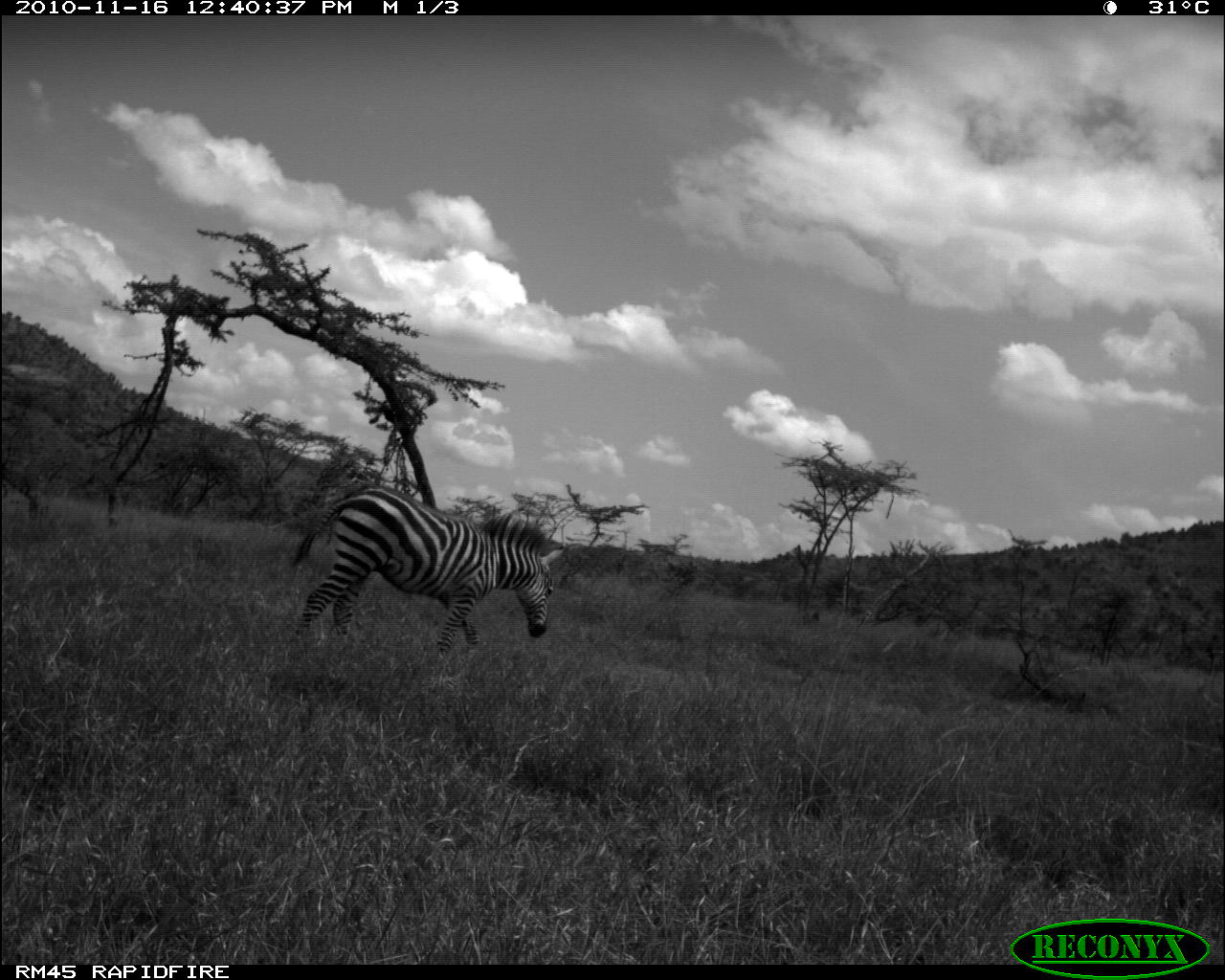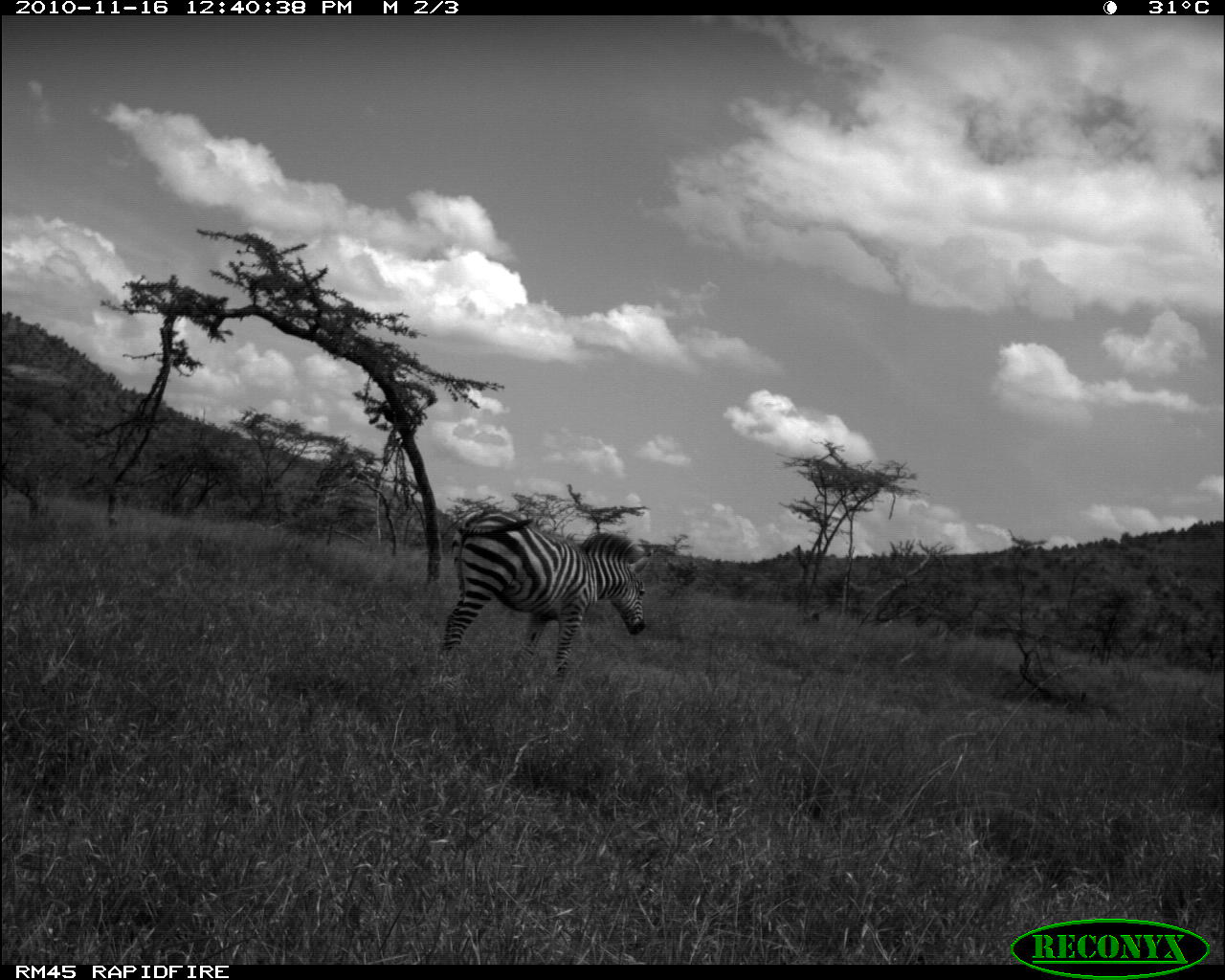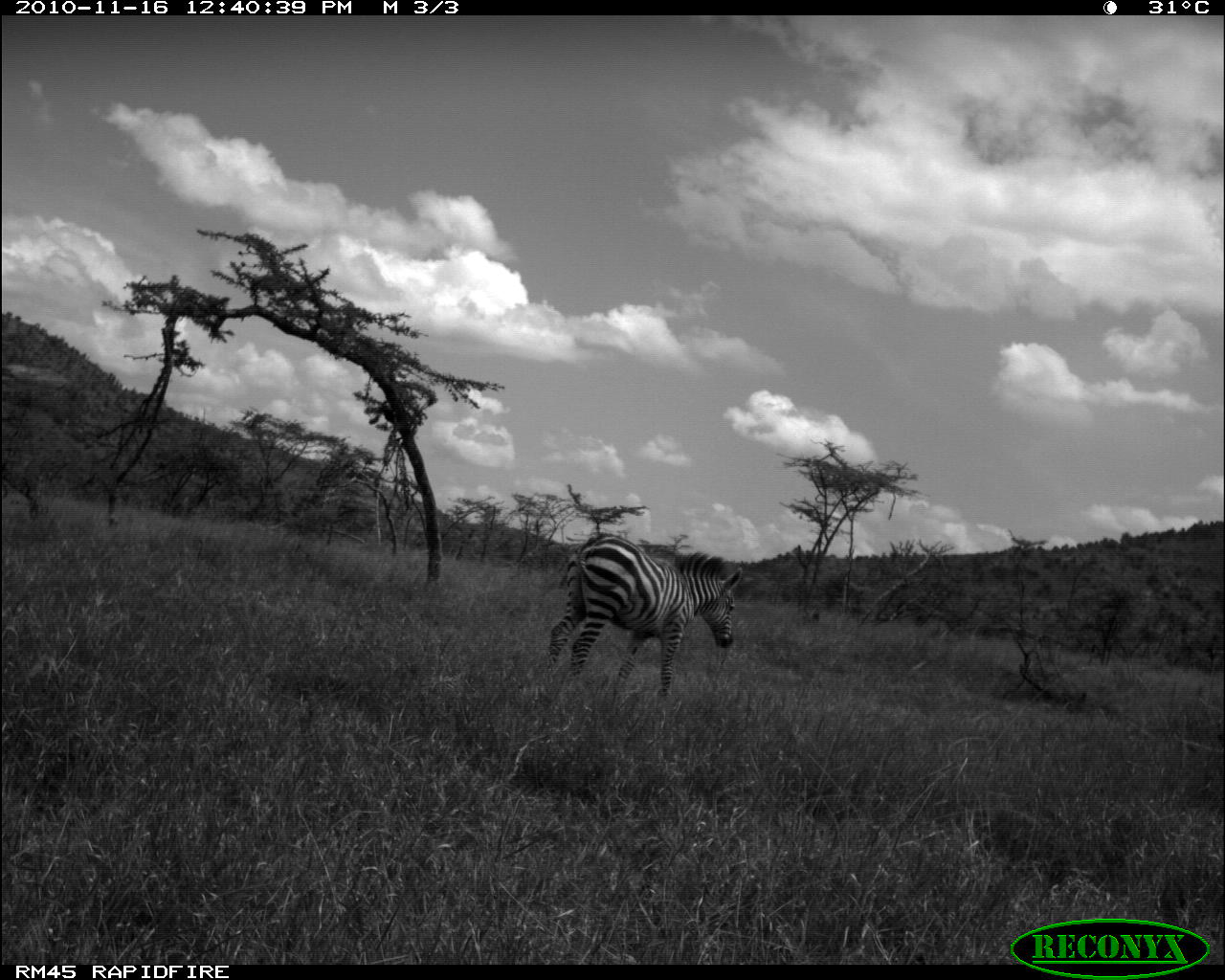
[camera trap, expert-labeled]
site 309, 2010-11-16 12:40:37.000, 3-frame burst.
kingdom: Animalia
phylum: Chordata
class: Mammalia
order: Perissodactyla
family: Equidae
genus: Equus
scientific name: Equus quagga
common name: plains zebra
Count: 1.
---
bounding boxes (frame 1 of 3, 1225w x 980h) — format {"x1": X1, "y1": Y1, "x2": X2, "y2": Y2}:
equus quagga: {"x1": 291, "y1": 485, "x2": 561, "y2": 659}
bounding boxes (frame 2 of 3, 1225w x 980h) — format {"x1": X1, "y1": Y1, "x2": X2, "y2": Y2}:
equus quagga: {"x1": 441, "y1": 506, "x2": 651, "y2": 680}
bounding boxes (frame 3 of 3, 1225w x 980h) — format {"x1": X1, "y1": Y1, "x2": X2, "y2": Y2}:
equus quagga: {"x1": 547, "y1": 532, "x2": 742, "y2": 696}